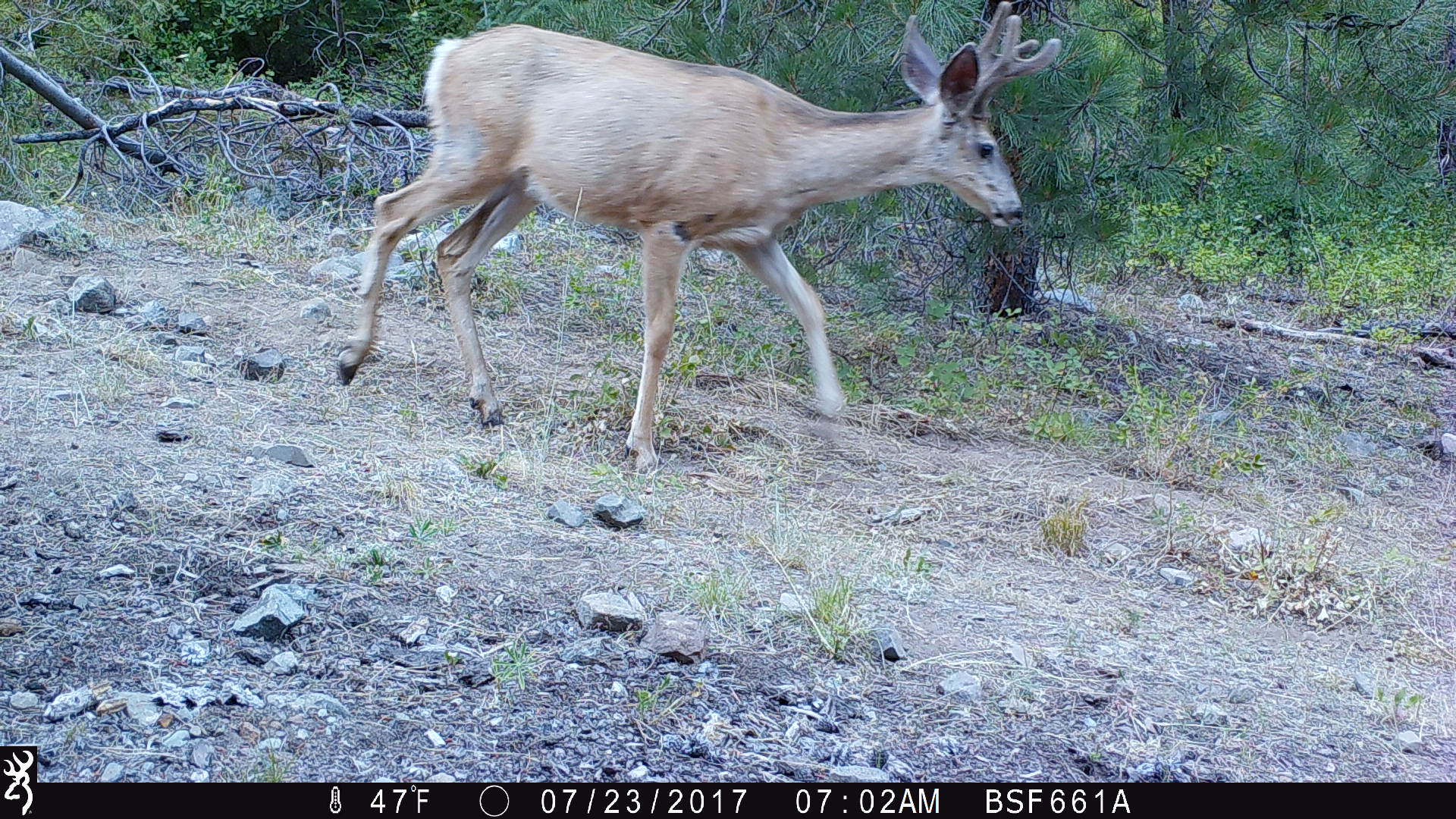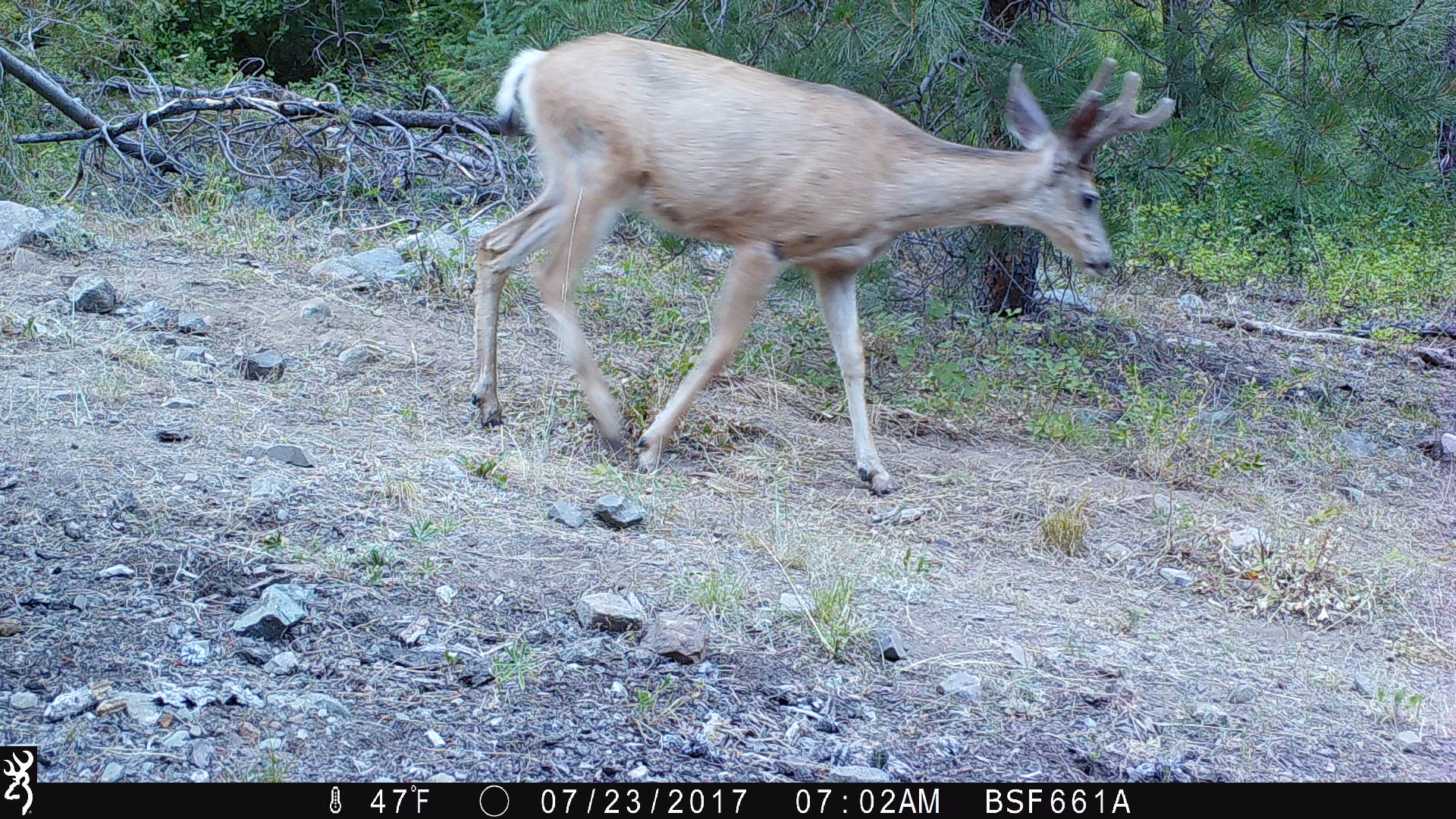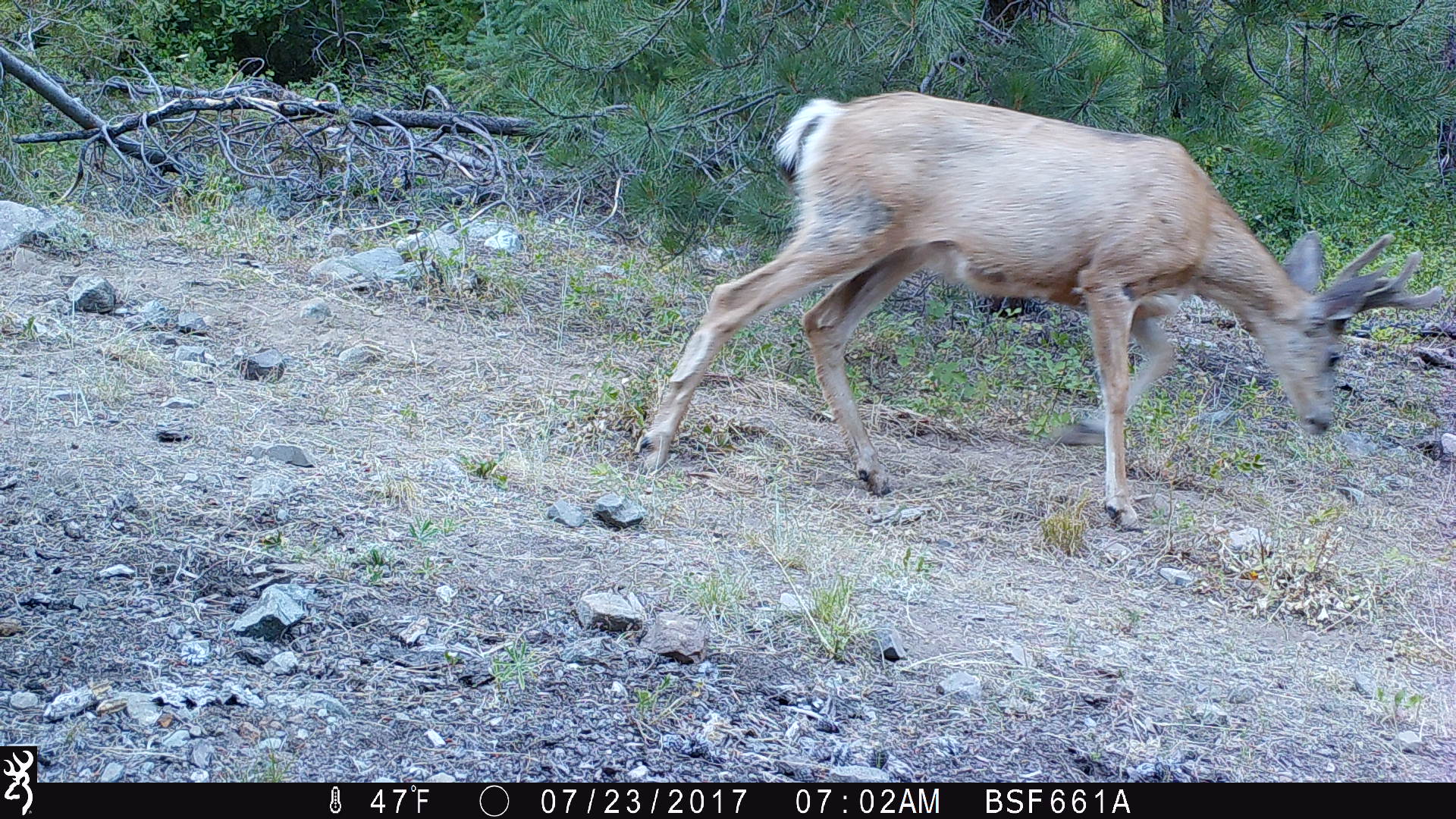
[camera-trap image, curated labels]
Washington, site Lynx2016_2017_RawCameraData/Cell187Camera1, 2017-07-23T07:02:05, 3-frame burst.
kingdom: Animalia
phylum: Chordata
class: Mammalia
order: Artiodactyla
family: Cervidae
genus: Odocoileus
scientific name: Odocoileus hemionus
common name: mule deer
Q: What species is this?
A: Odocoileus hemionus (mule deer).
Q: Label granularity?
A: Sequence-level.